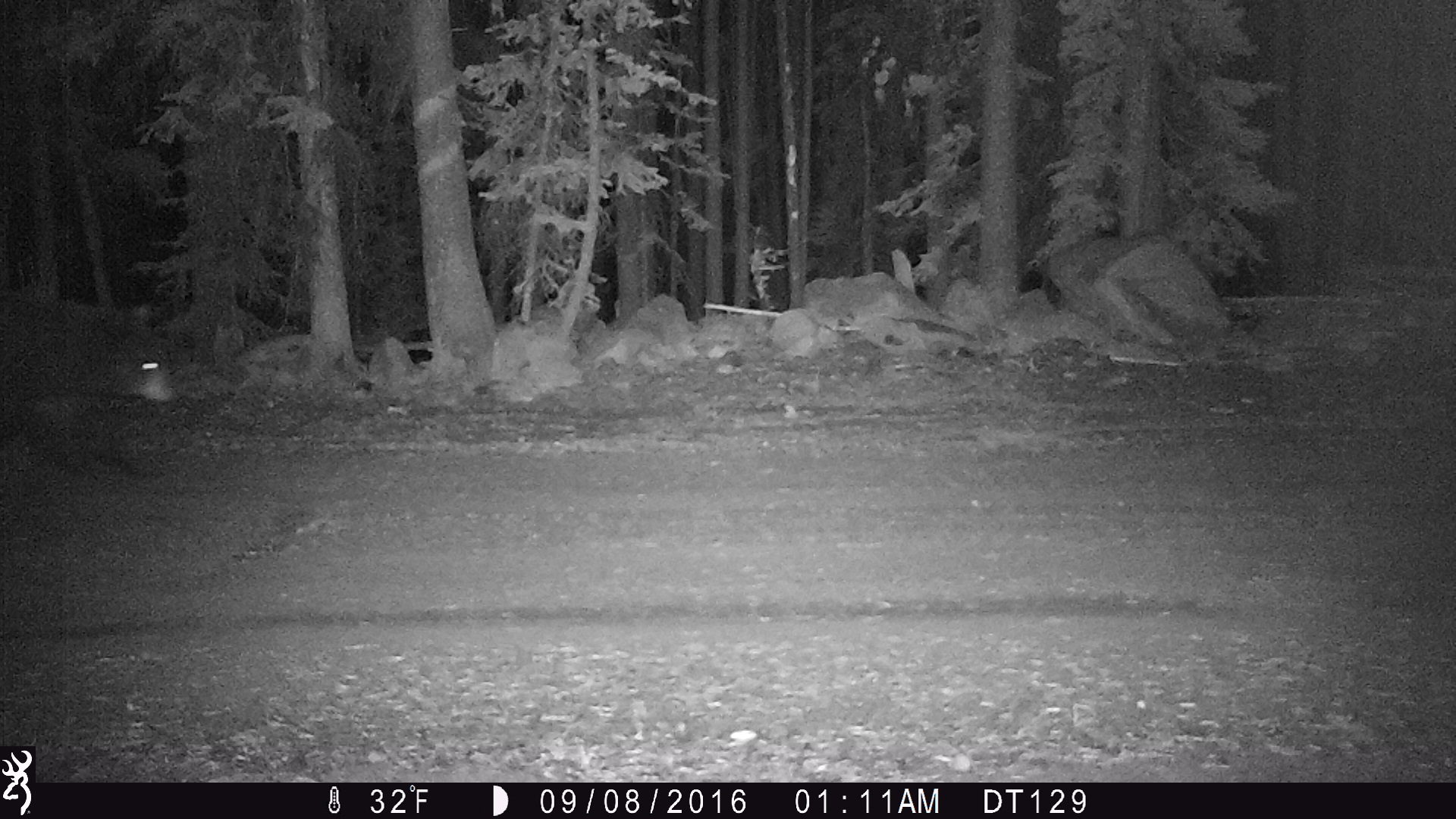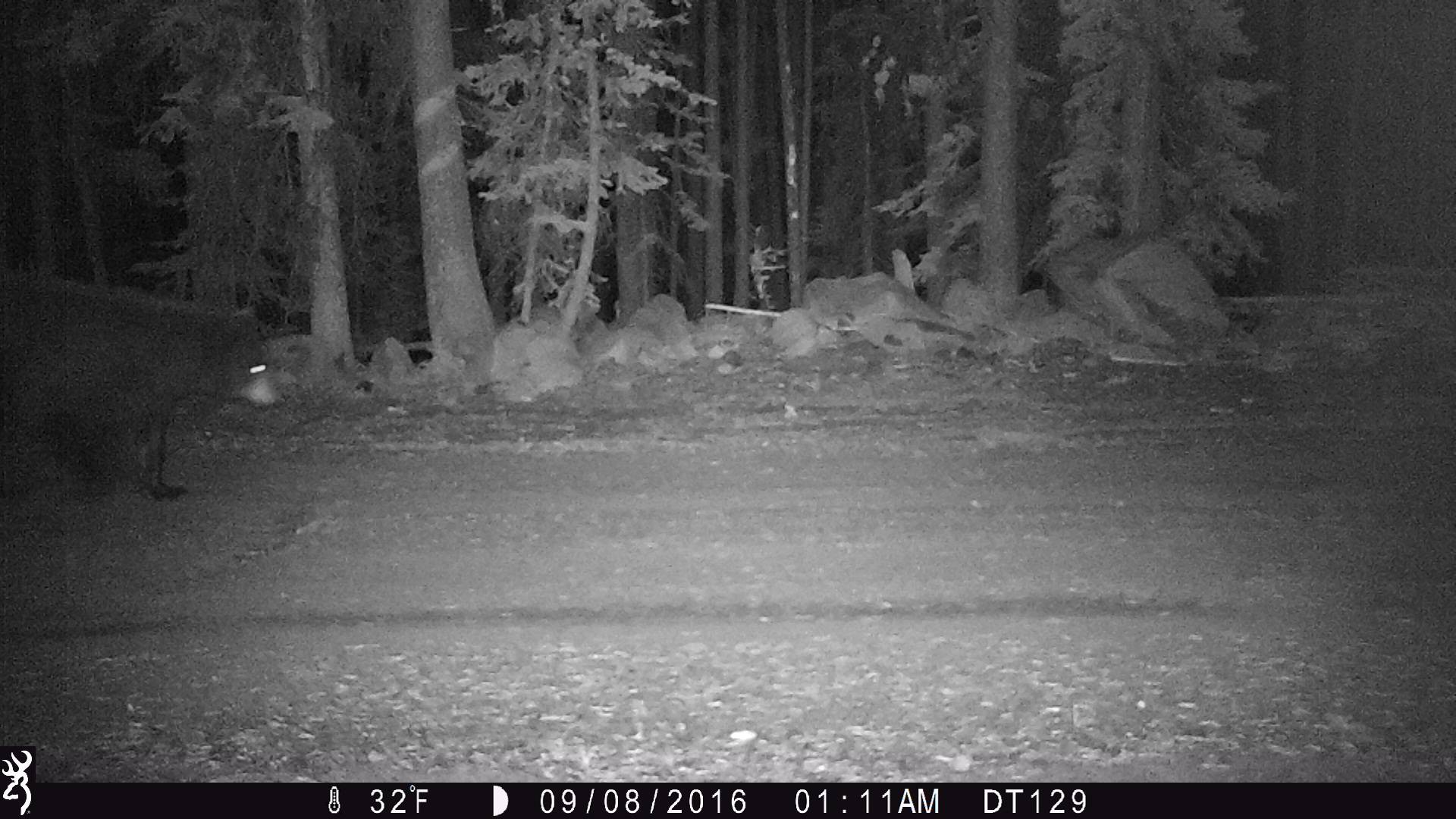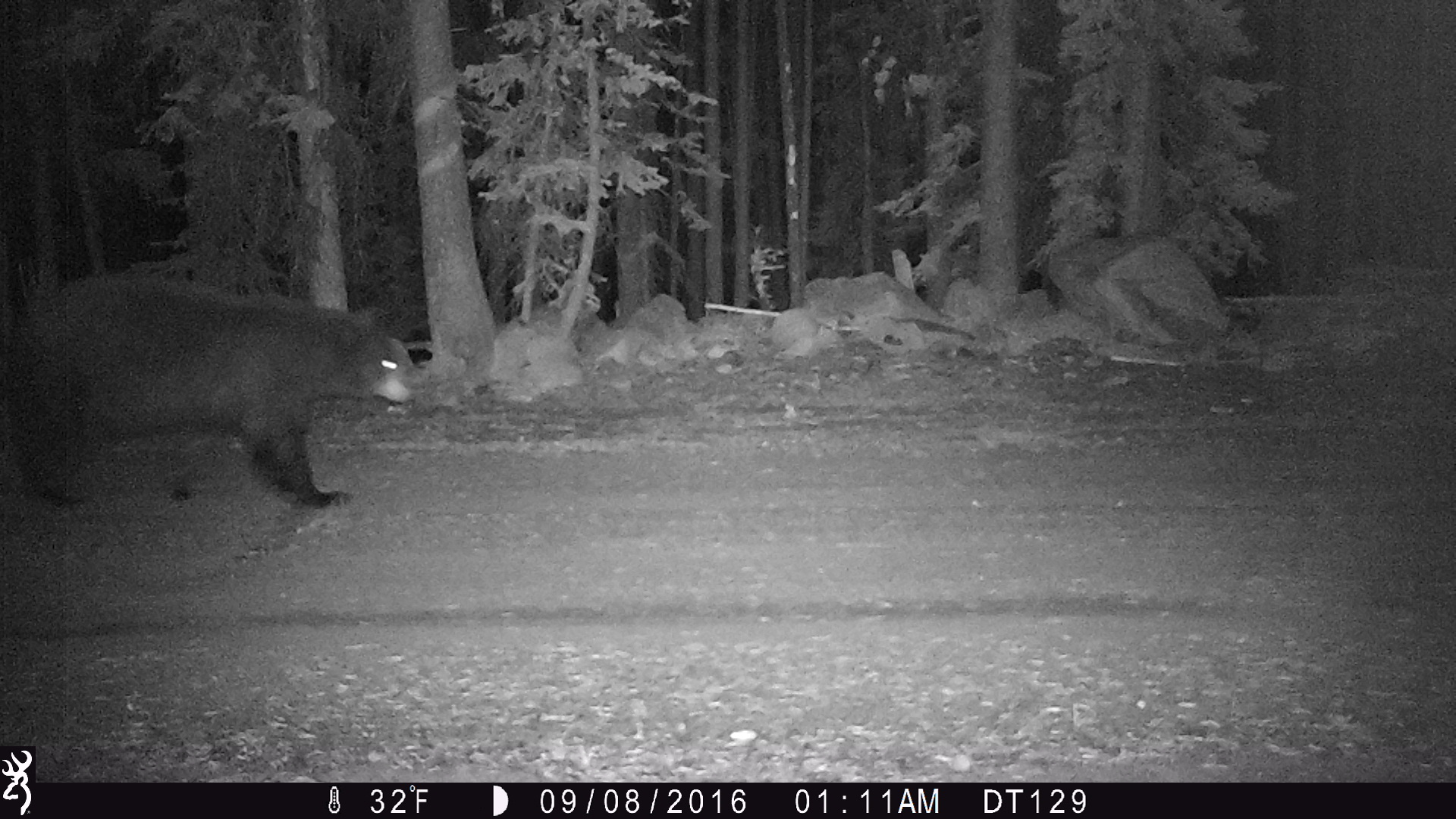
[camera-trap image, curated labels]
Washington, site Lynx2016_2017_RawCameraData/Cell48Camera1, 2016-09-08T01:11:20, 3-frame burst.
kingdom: Animalia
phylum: Chordata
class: Mammalia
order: Carnivora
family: Ursidae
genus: Ursus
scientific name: Ursus americanus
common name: american black bear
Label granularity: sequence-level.